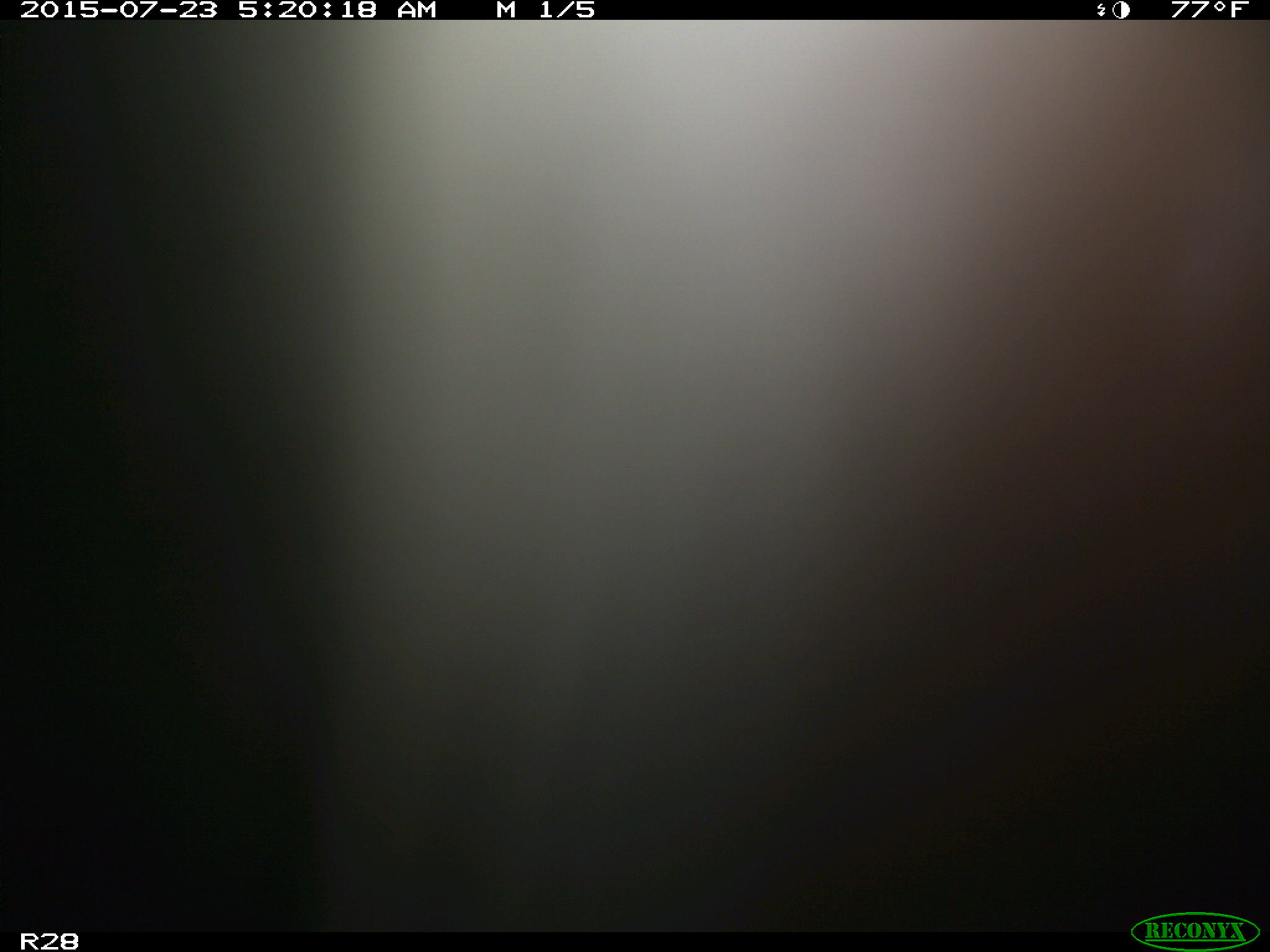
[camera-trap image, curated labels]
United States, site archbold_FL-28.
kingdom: Animalia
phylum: Chordata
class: Mammalia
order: Artiodactyla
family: Bovidae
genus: Bos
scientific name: Bos taurus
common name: domestic cow